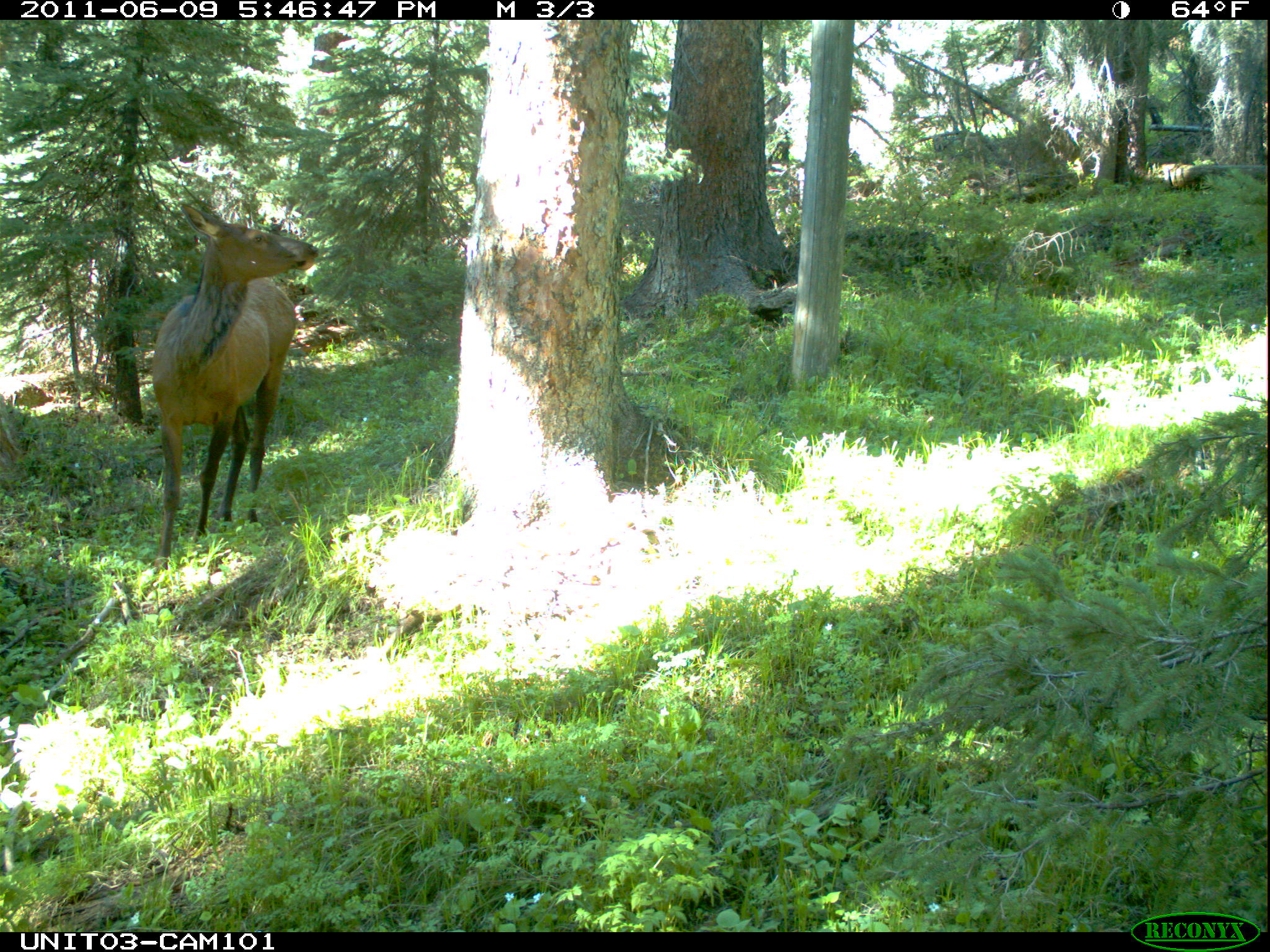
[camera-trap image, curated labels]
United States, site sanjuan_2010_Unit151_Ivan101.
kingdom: Animalia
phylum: Chordata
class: Mammalia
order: Artiodactyla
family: Cervidae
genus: Cervus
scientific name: Cervus elaphus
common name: red deer